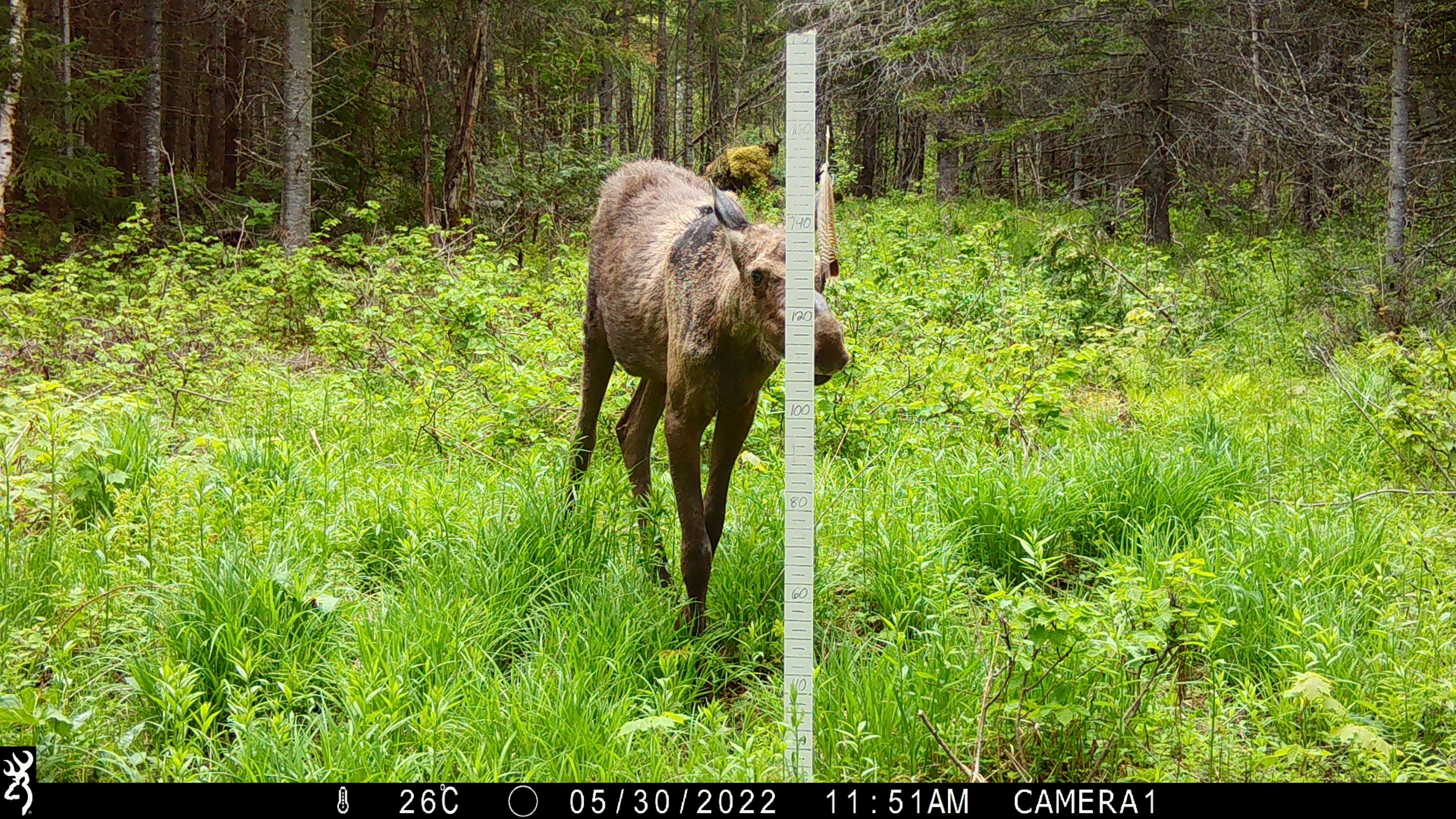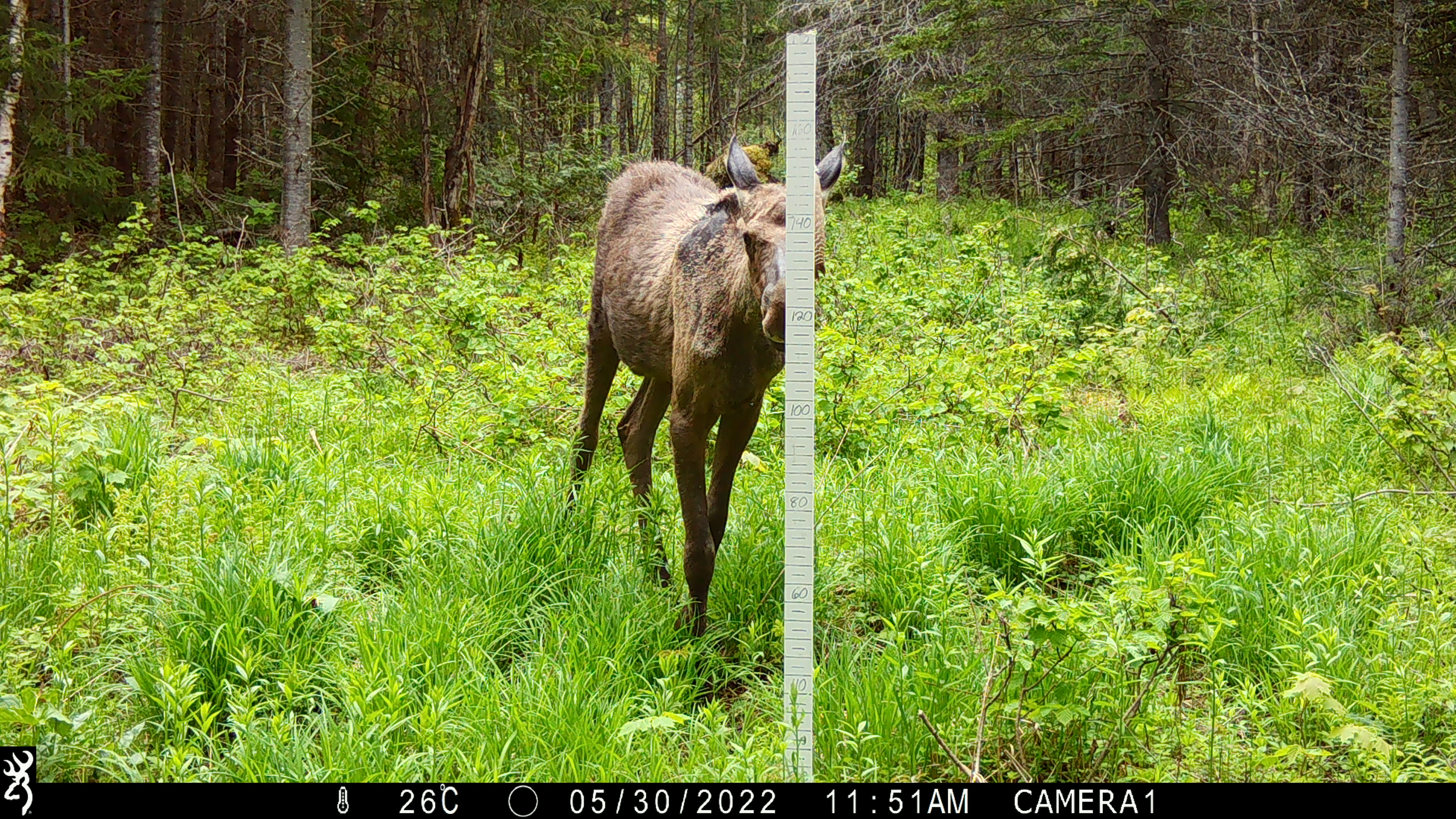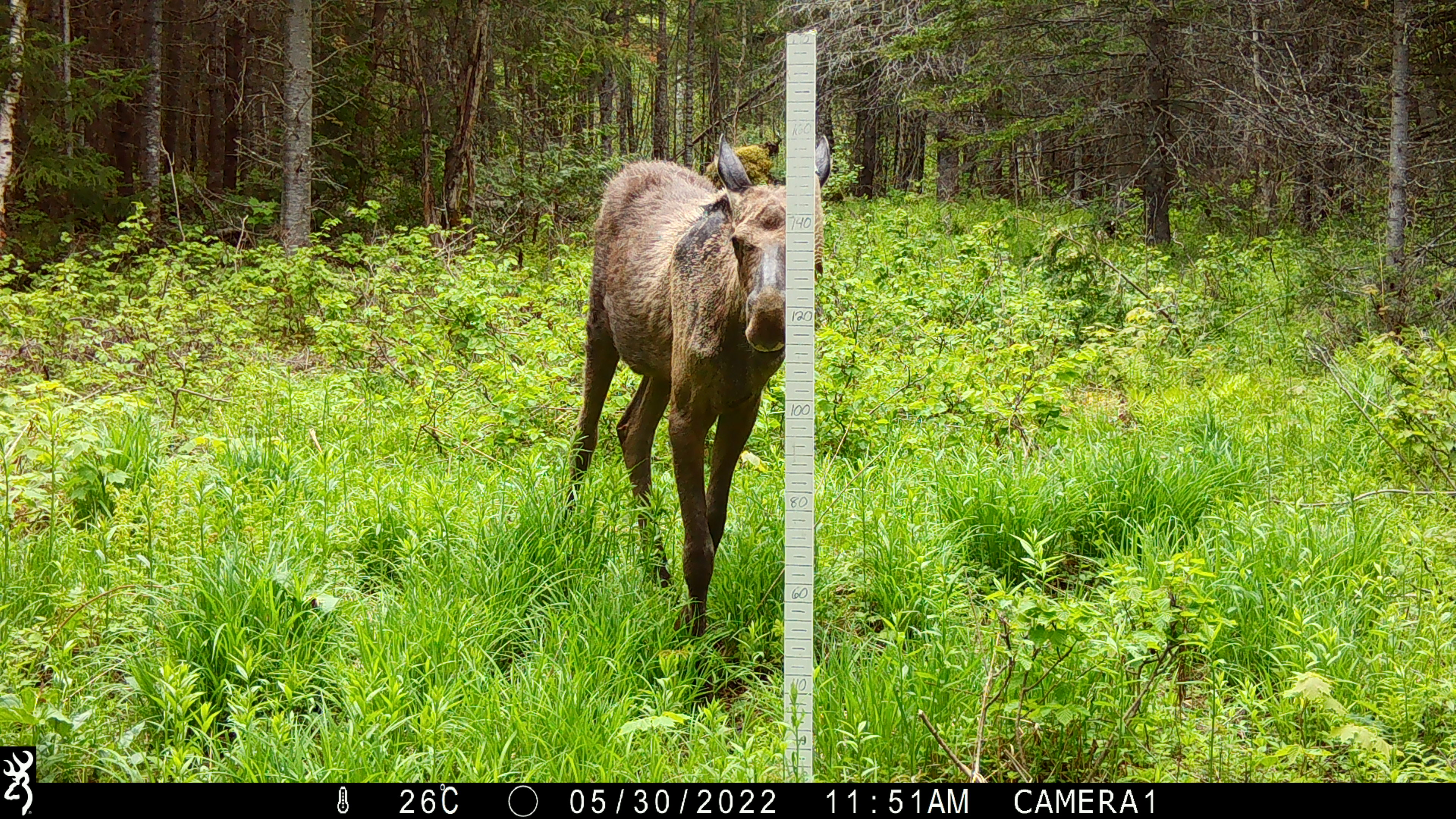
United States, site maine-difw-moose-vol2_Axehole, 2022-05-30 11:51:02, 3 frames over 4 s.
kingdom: Animalia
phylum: Chordata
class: Mammalia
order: Artiodactyla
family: Cervidae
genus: Alces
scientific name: Alces alces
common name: moose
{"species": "moose (Alces alces)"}